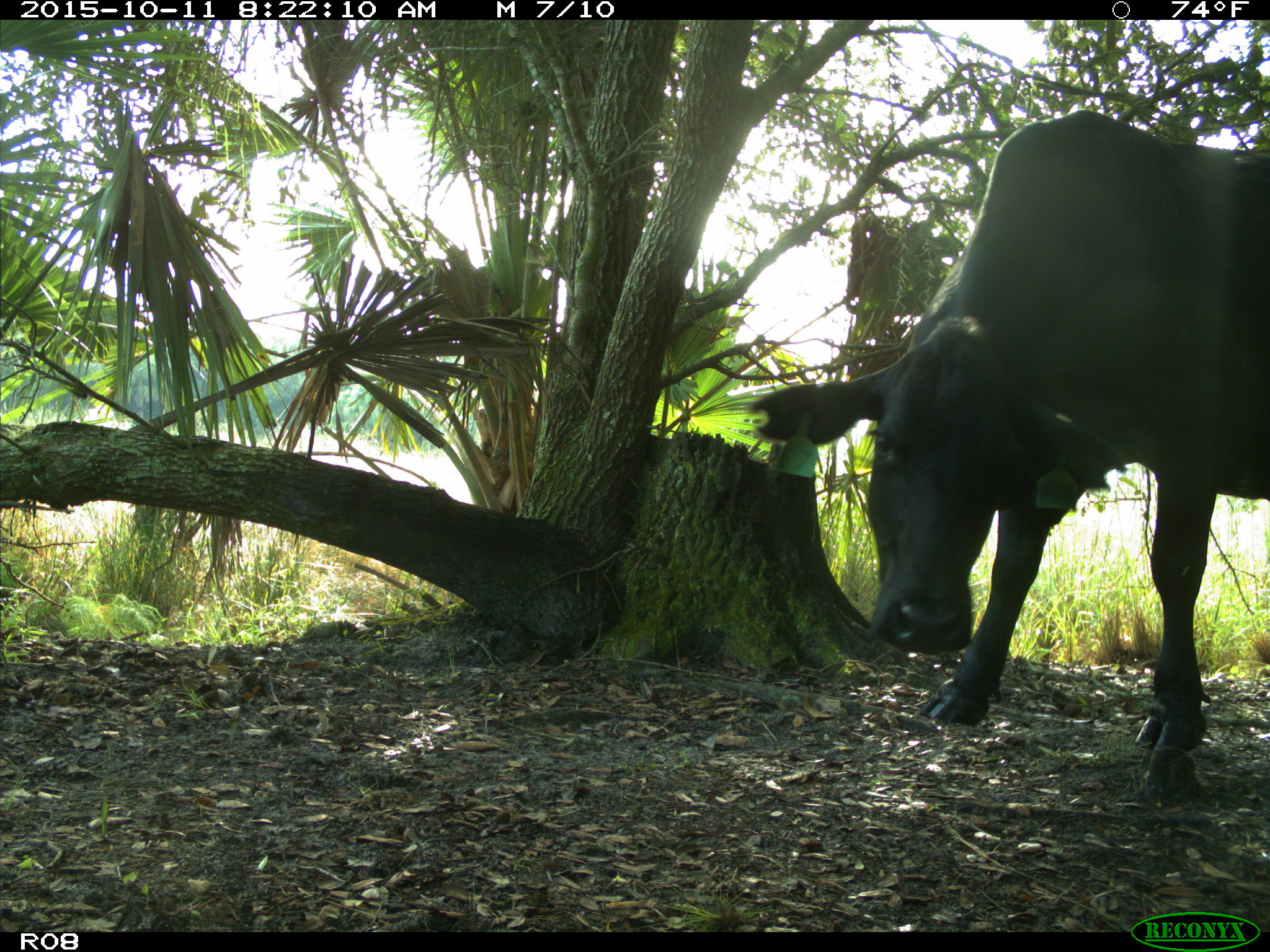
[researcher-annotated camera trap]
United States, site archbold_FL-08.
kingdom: Animalia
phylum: Chordata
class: Mammalia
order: Artiodactyla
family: Bovidae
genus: Bos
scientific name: Bos taurus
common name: domestic cow